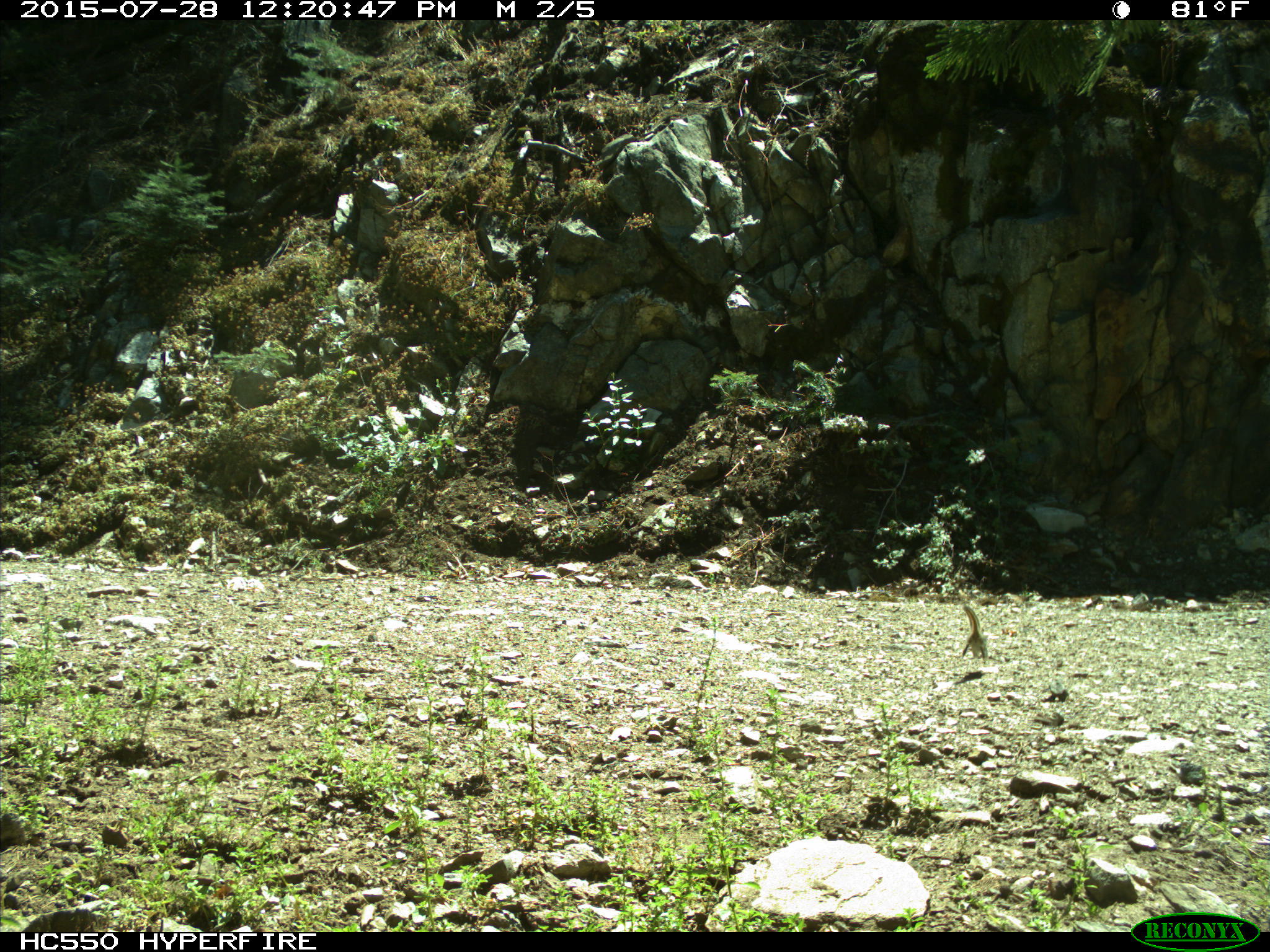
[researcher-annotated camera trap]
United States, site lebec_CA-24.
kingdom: Animalia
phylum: Chordata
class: Mammalia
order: Rodentia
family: Sciuridae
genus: Tamias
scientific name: Tamias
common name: chipmunk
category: unidentified chipmunk